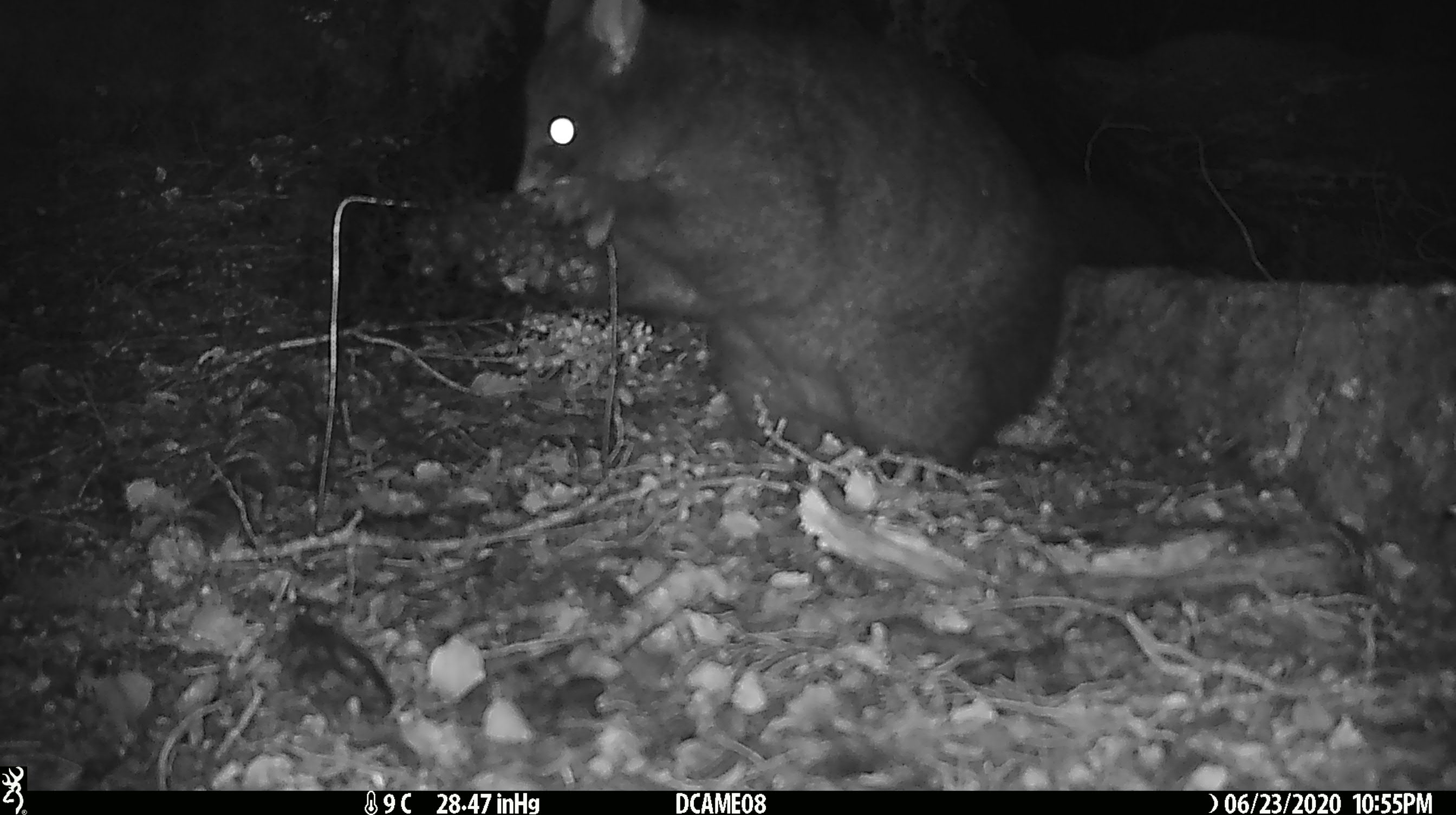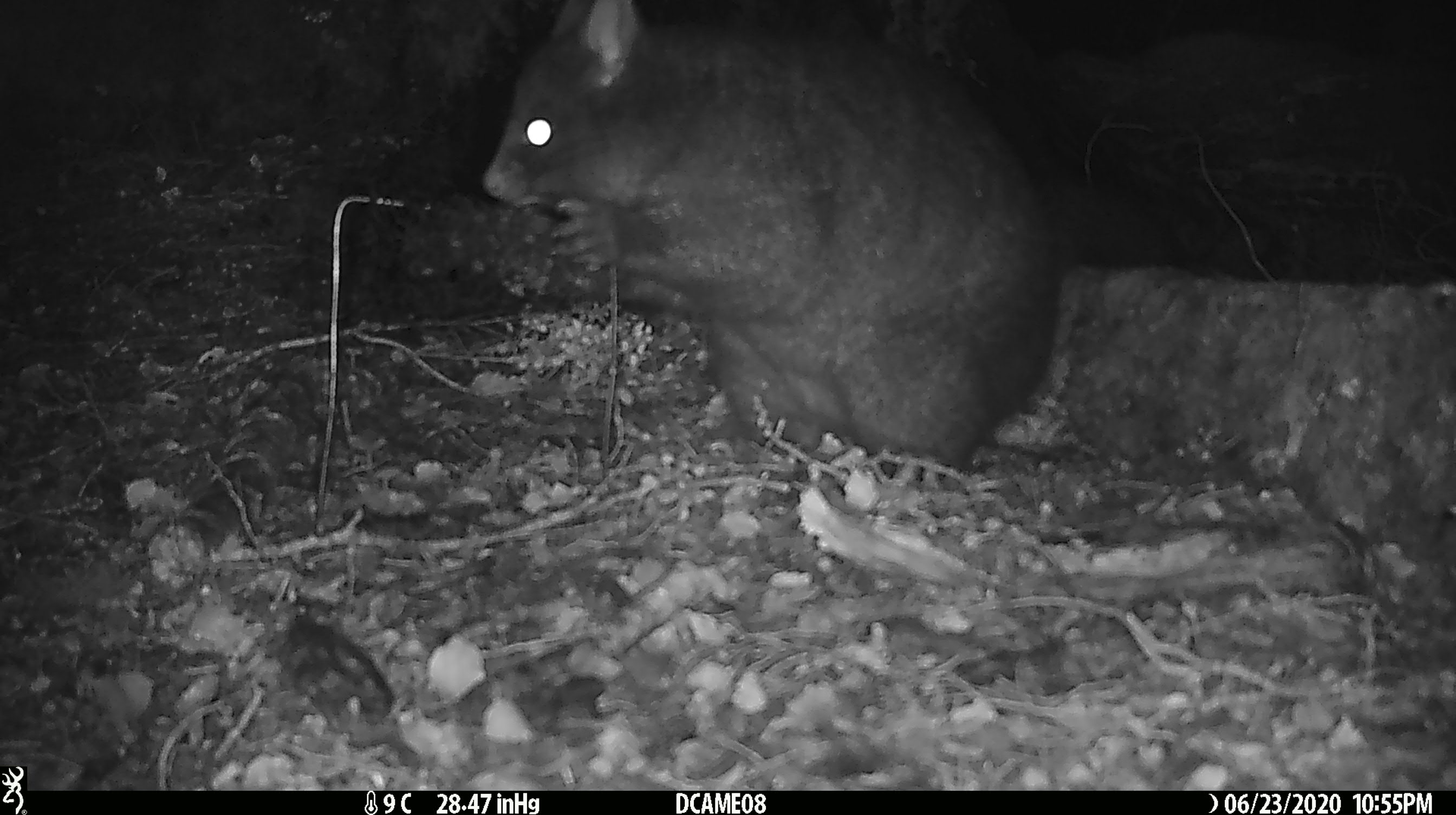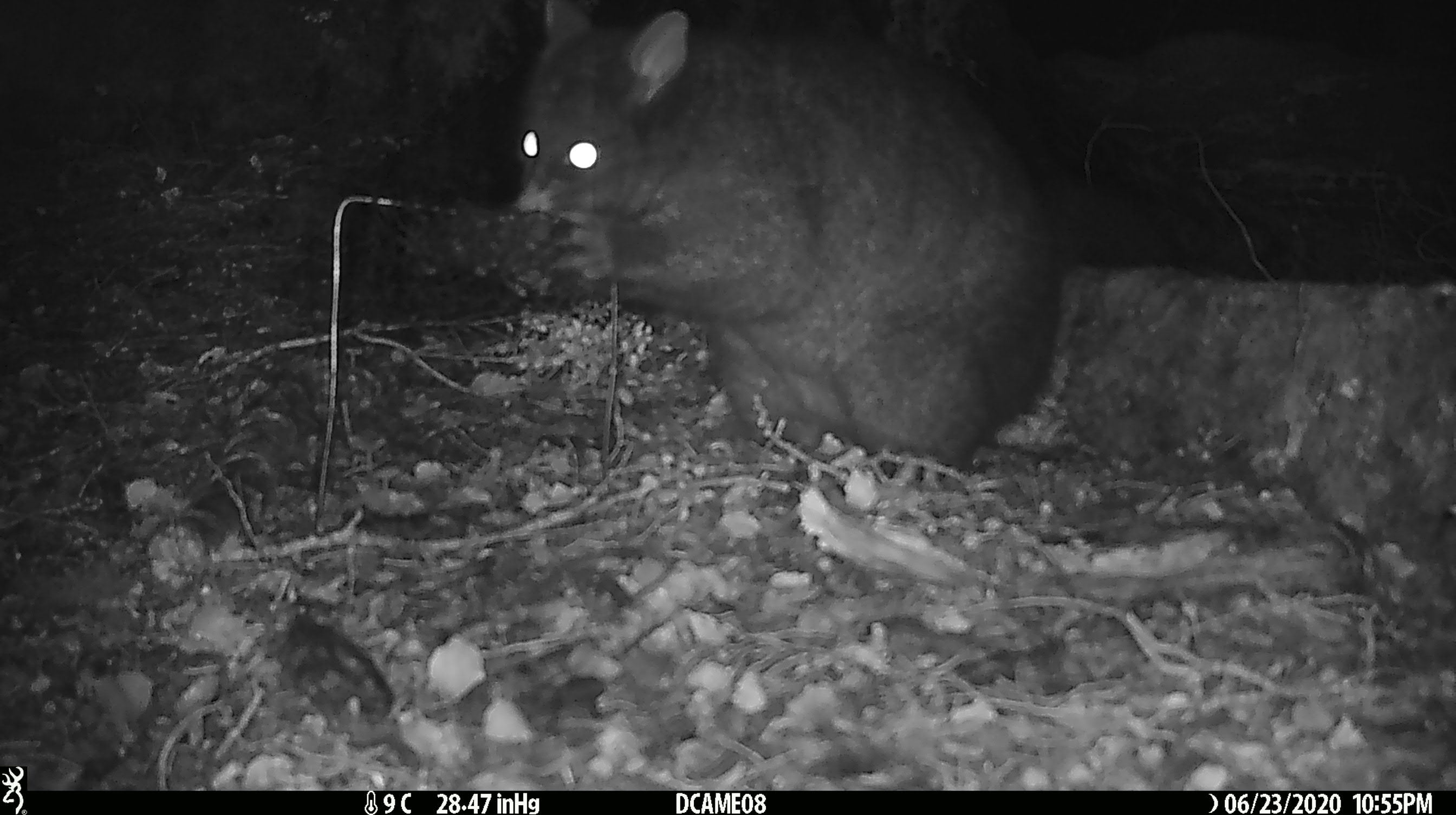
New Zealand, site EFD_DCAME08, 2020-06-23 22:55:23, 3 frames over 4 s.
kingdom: Animalia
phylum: Chordata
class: Mammalia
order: Diprotodontia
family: Phalangeridae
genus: Trichosurus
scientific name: Trichosurus vulpecula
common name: common brushtail possum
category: possum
Possum (common brushtail possum) (Trichosurus vulpecula).